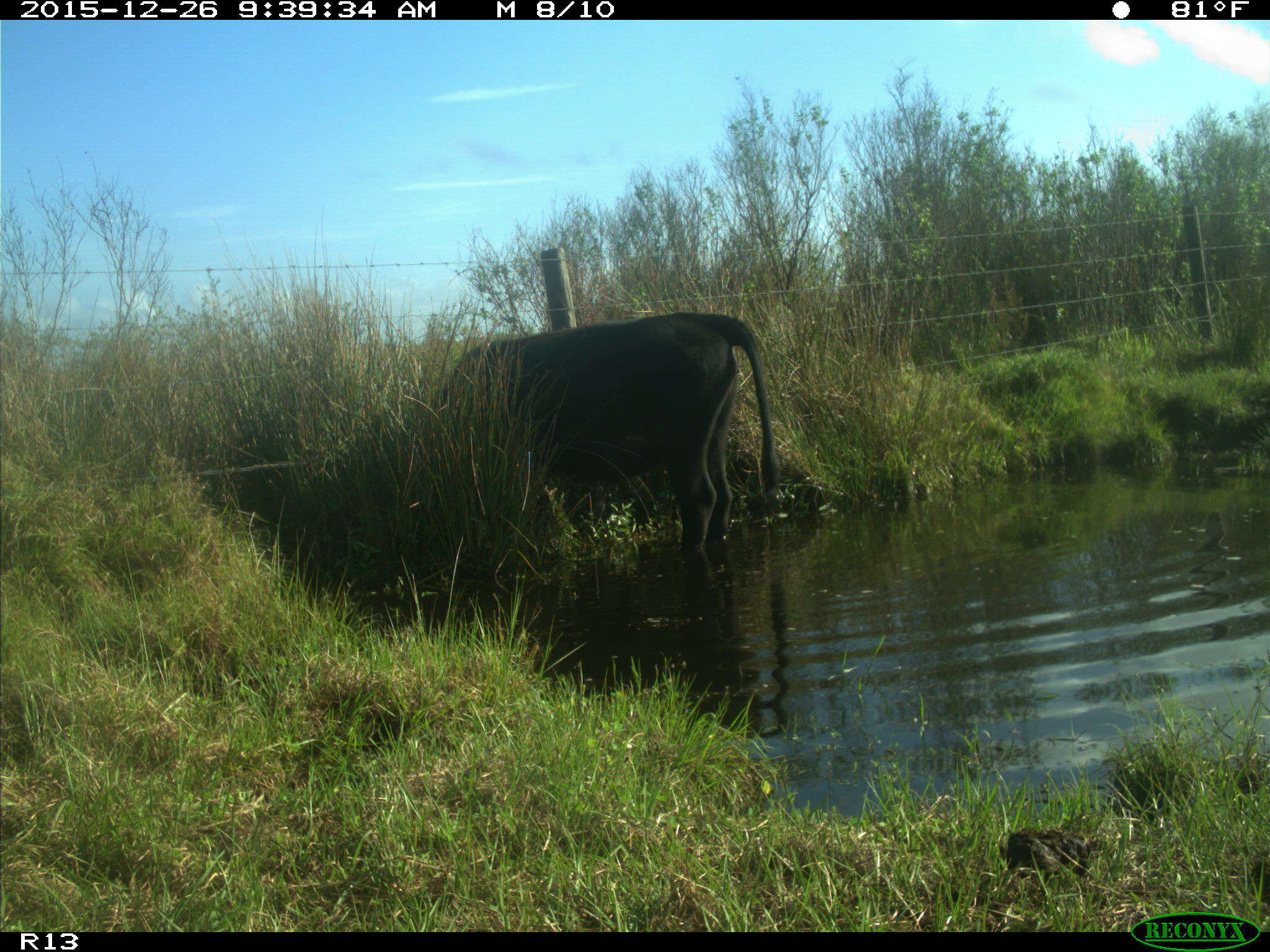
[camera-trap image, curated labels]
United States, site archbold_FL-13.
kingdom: Animalia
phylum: Chordata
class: Mammalia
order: Artiodactyla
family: Bovidae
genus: Bos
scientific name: Bos taurus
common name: domestic cow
Bos taurus (domestic cow).